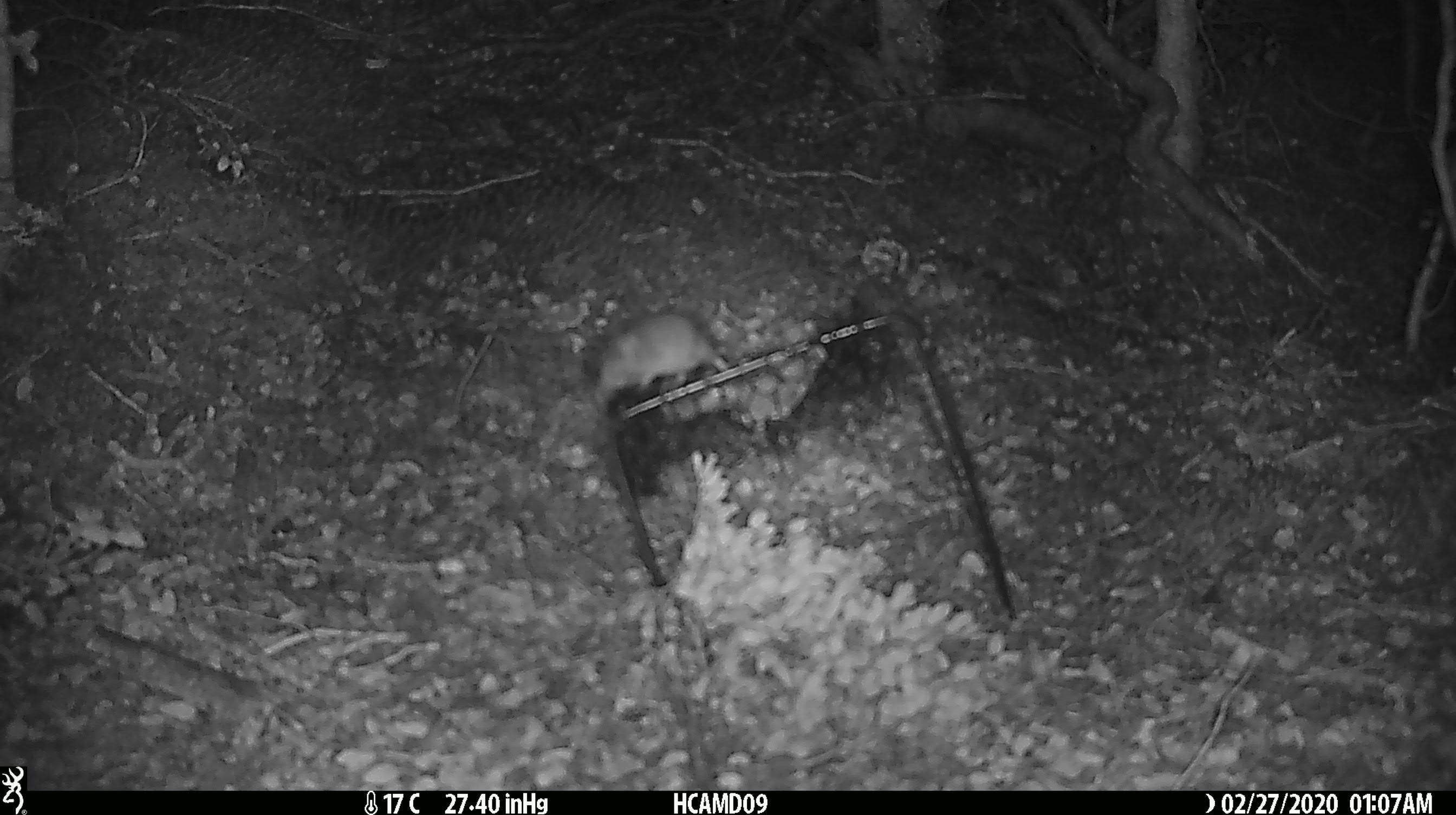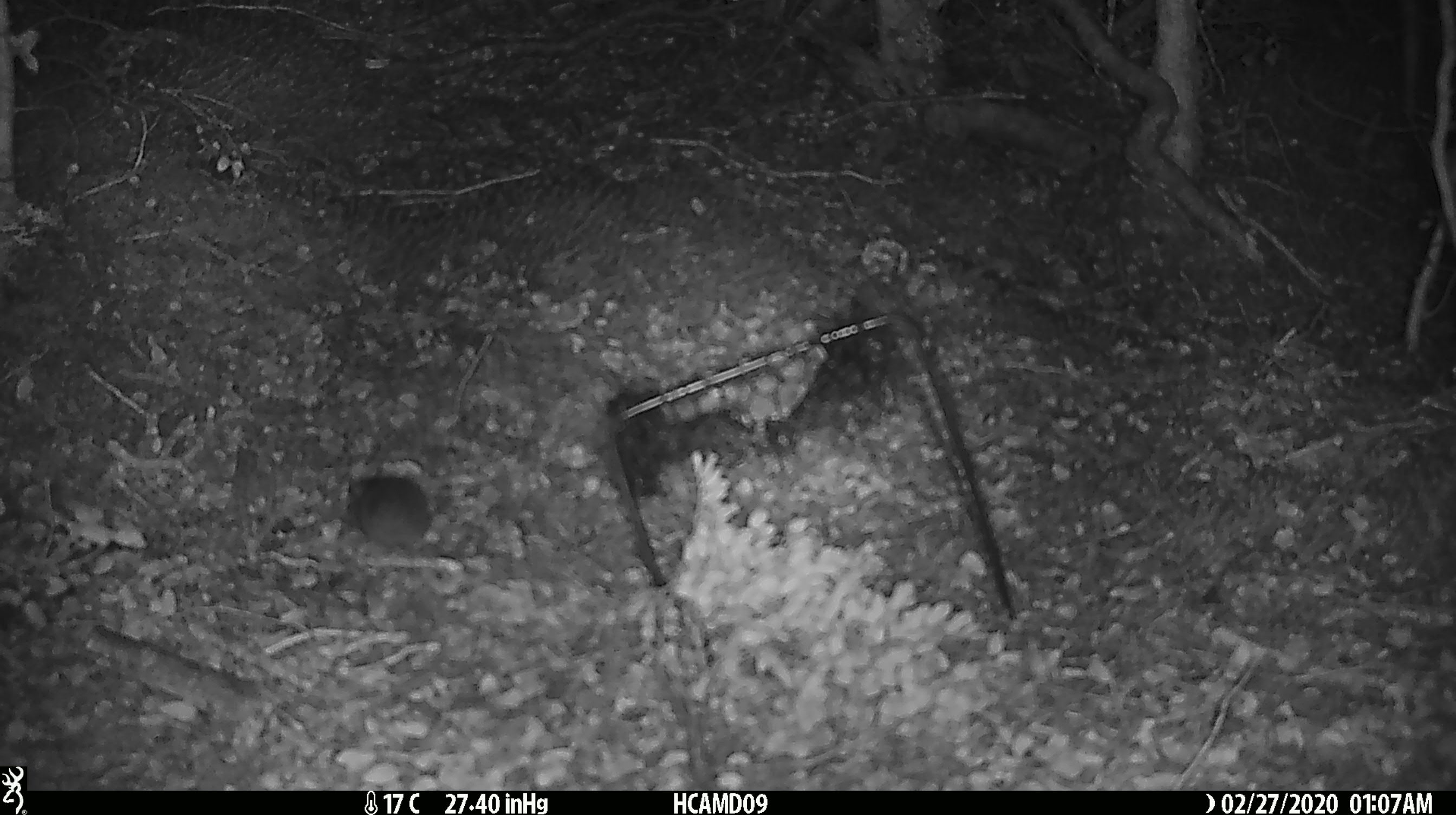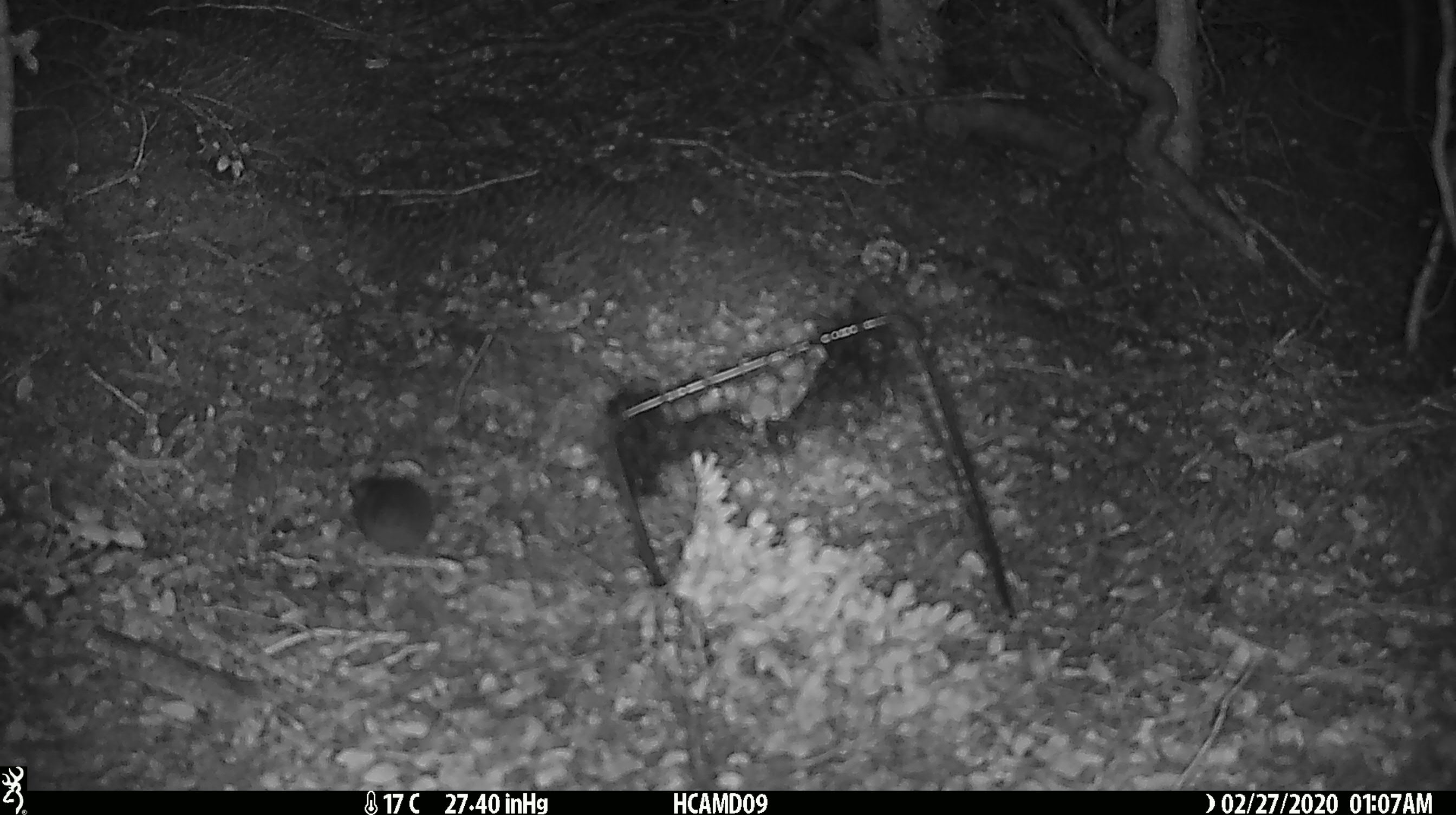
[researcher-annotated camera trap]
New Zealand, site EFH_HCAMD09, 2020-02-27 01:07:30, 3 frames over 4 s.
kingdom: Animalia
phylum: Chordata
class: Mammalia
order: Rodentia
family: Muridae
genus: Mus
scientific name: Mus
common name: mouse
Mouse (Mus).